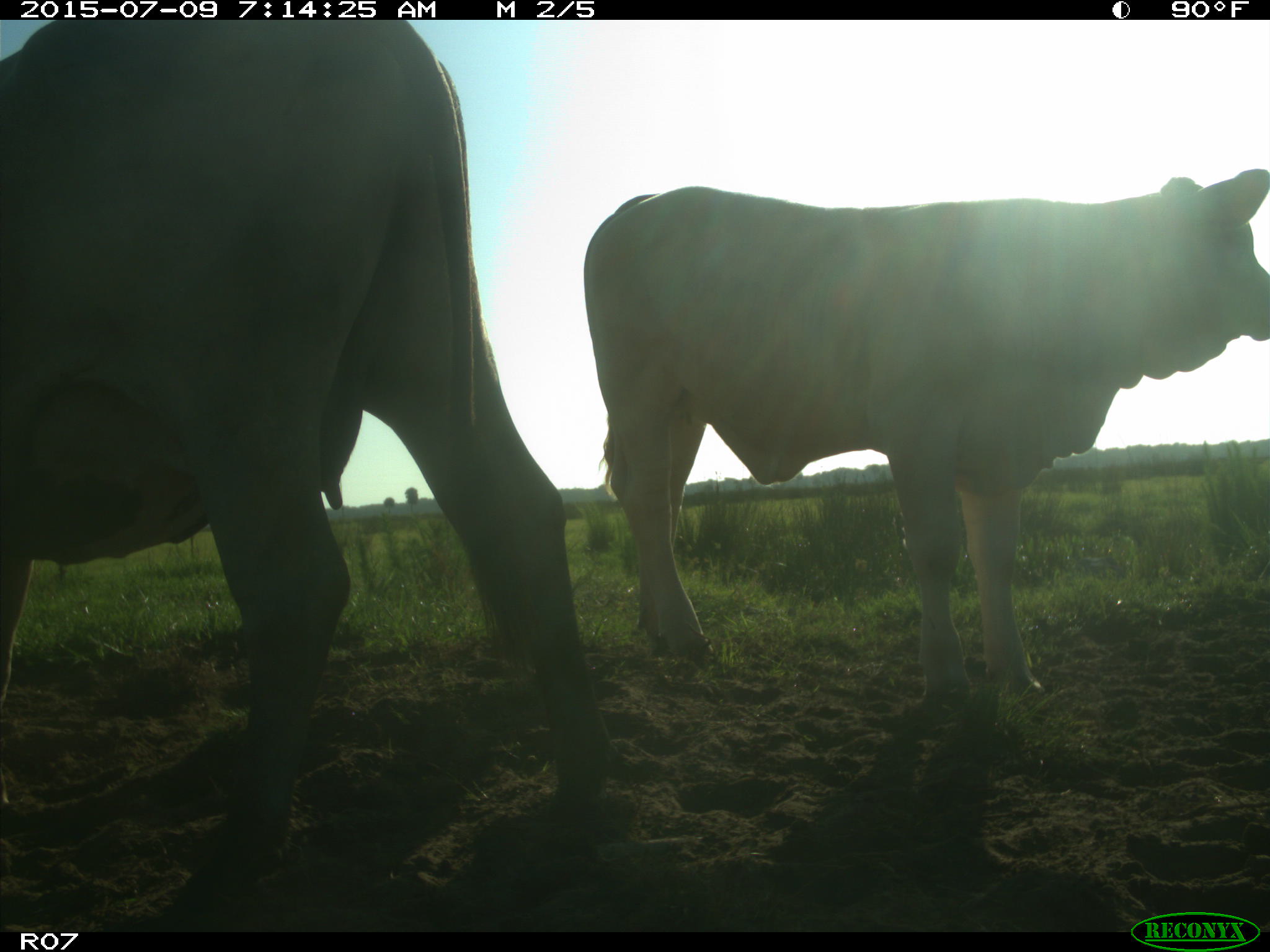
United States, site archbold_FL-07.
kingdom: Animalia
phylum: Chordata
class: Mammalia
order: Artiodactyla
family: Bovidae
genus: Bos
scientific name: Bos taurus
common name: domestic cow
Bos taurus (domestic cow).